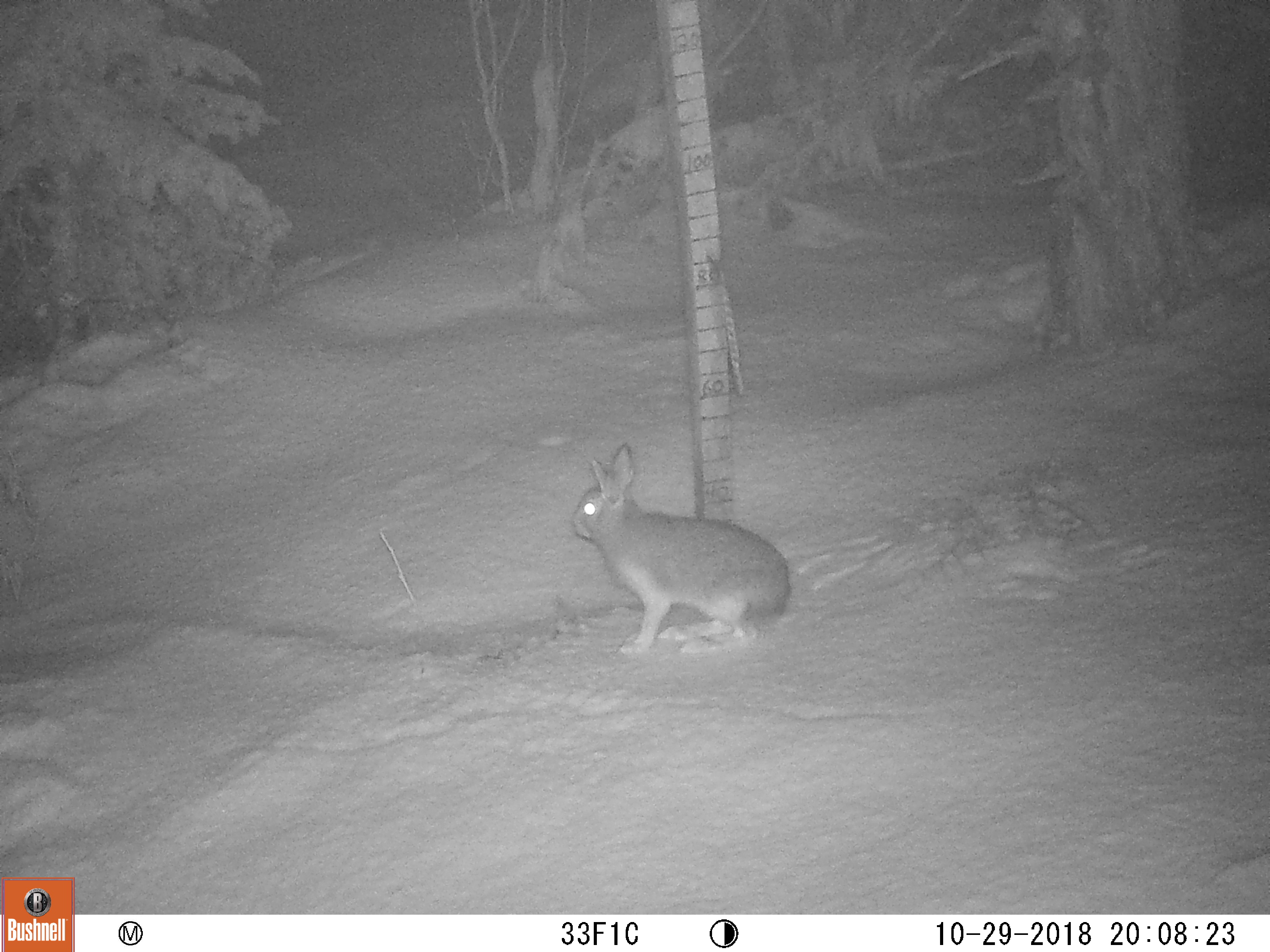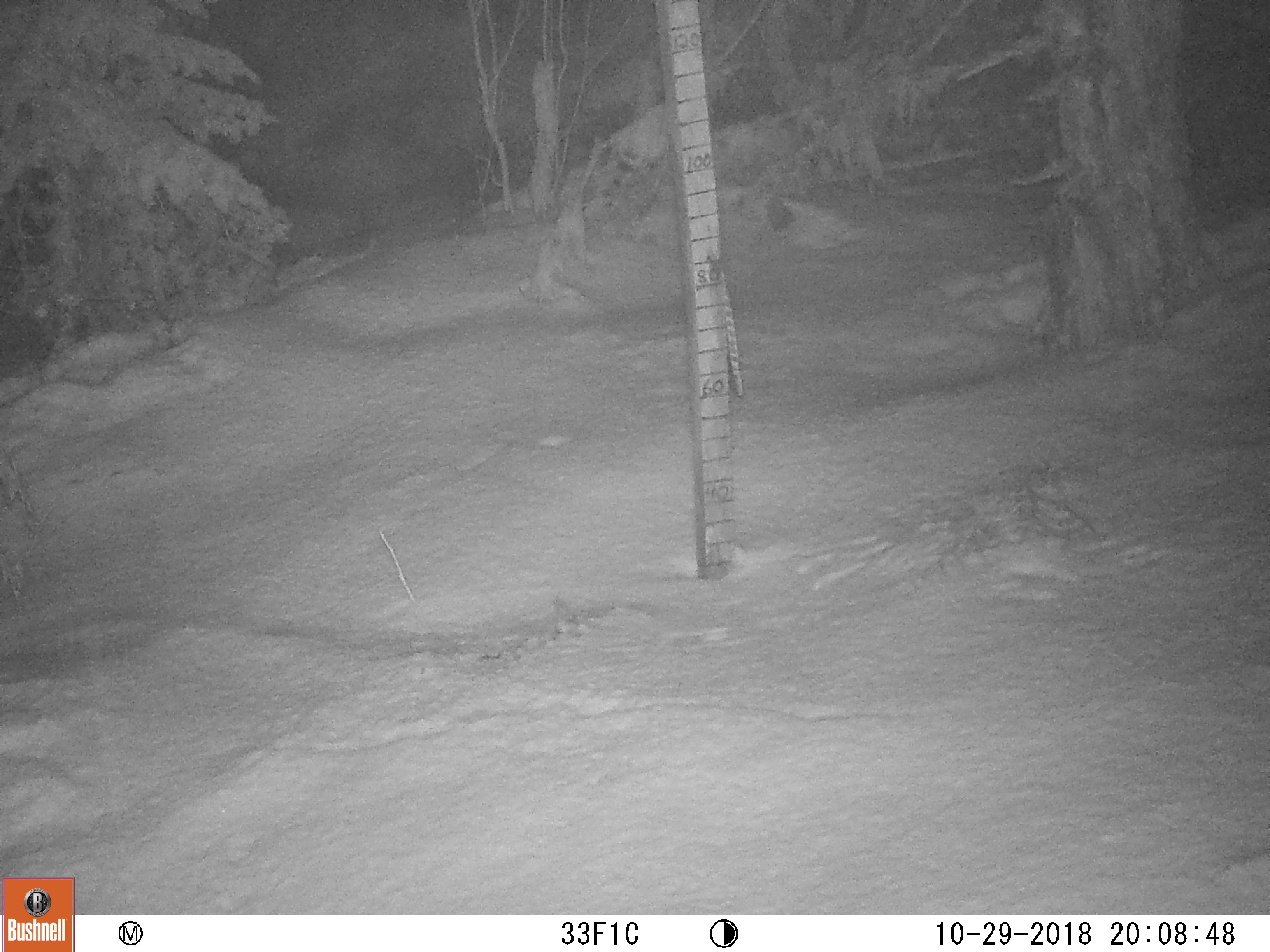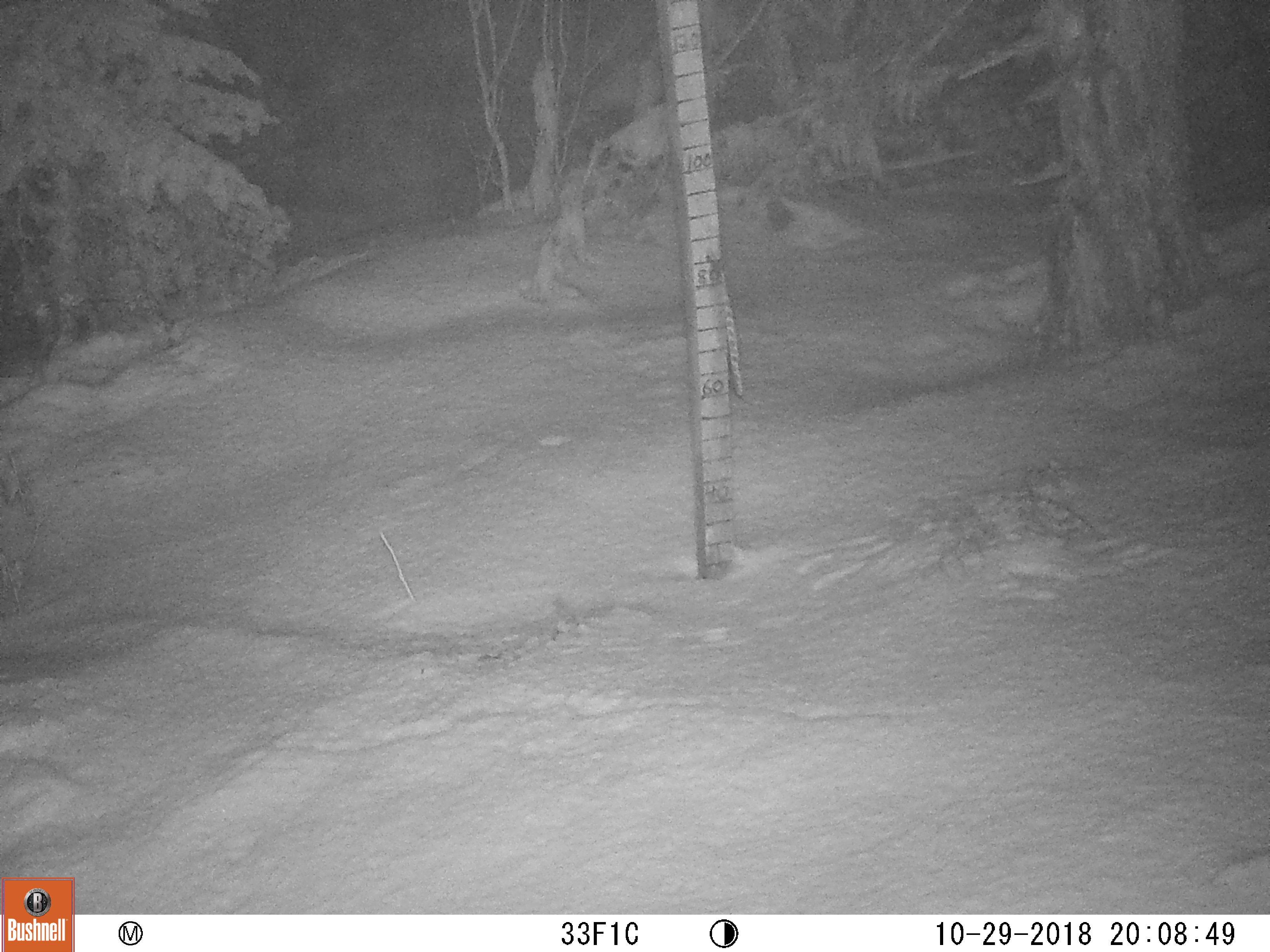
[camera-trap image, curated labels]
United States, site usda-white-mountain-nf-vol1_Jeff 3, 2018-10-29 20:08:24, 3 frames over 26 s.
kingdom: Animalia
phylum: Chordata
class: Mammalia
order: Lagomorpha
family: Leporidae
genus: Lepus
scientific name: Lepus americanus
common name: snowshoe hare